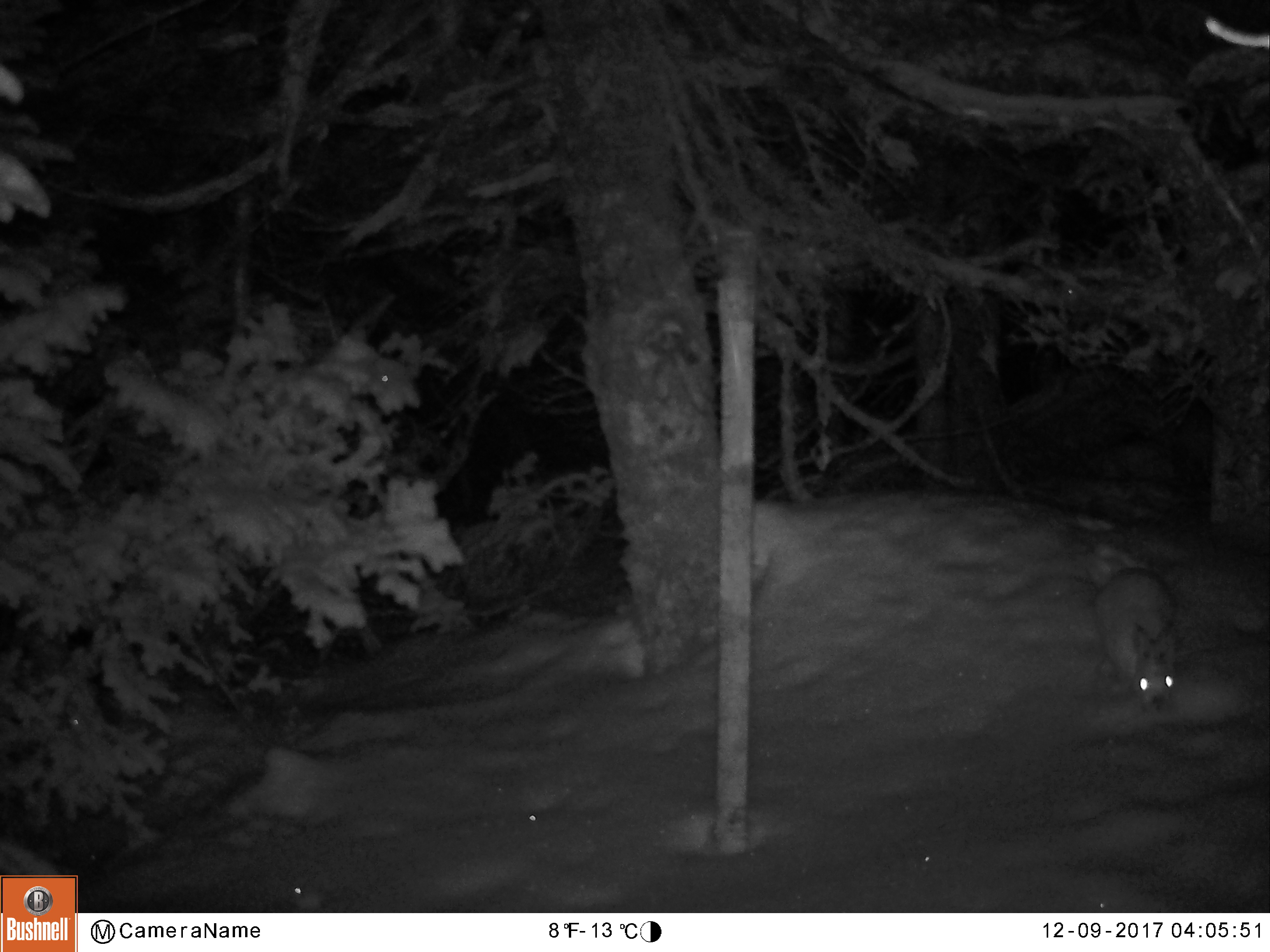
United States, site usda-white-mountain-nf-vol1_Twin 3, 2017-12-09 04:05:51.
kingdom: Animalia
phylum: Chordata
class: Mammalia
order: Lagomorpha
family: Leporidae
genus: Lepus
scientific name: Lepus americanus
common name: snowshoe hare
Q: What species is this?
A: Snowshoe hare (Lepus americanus).